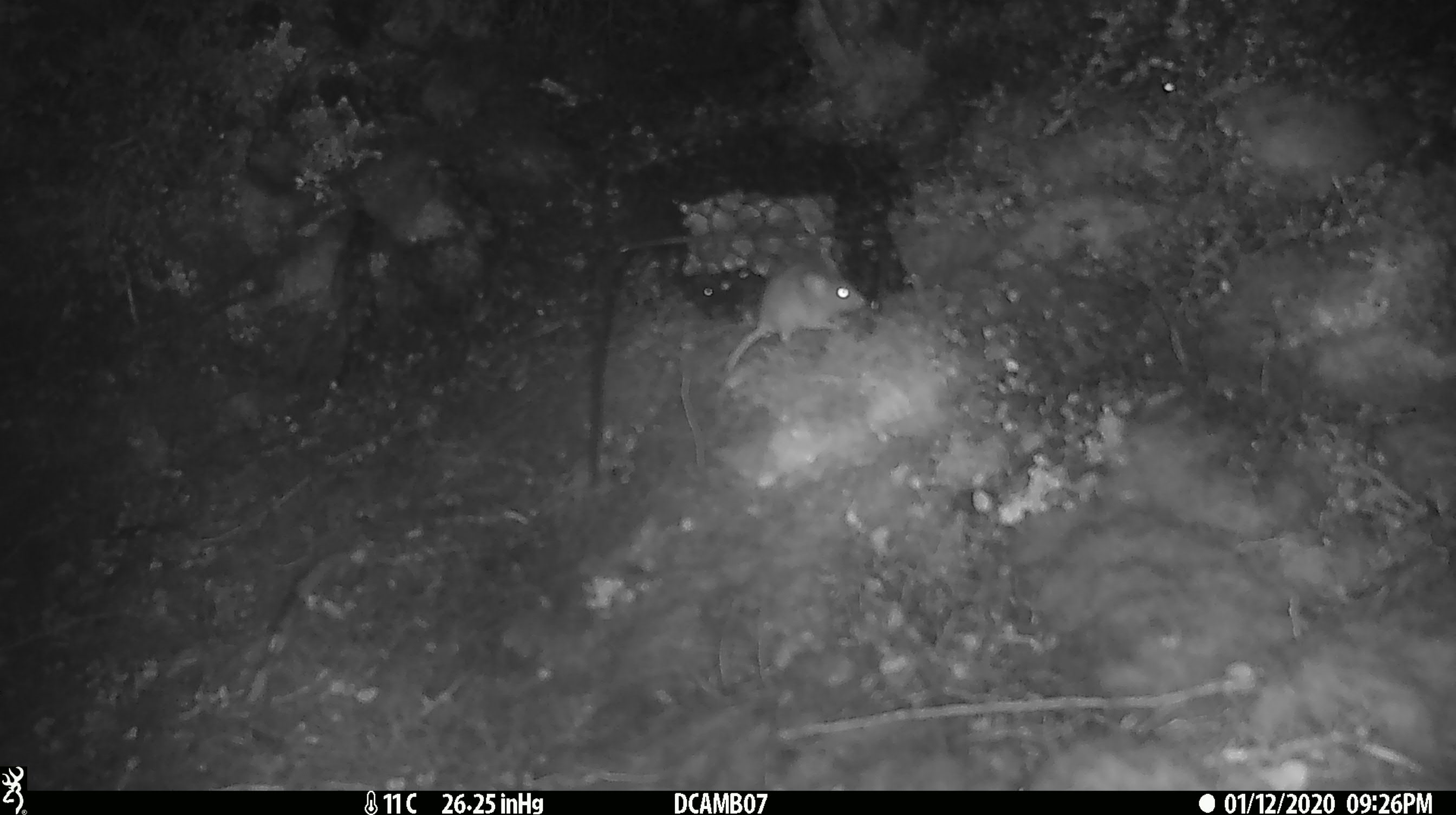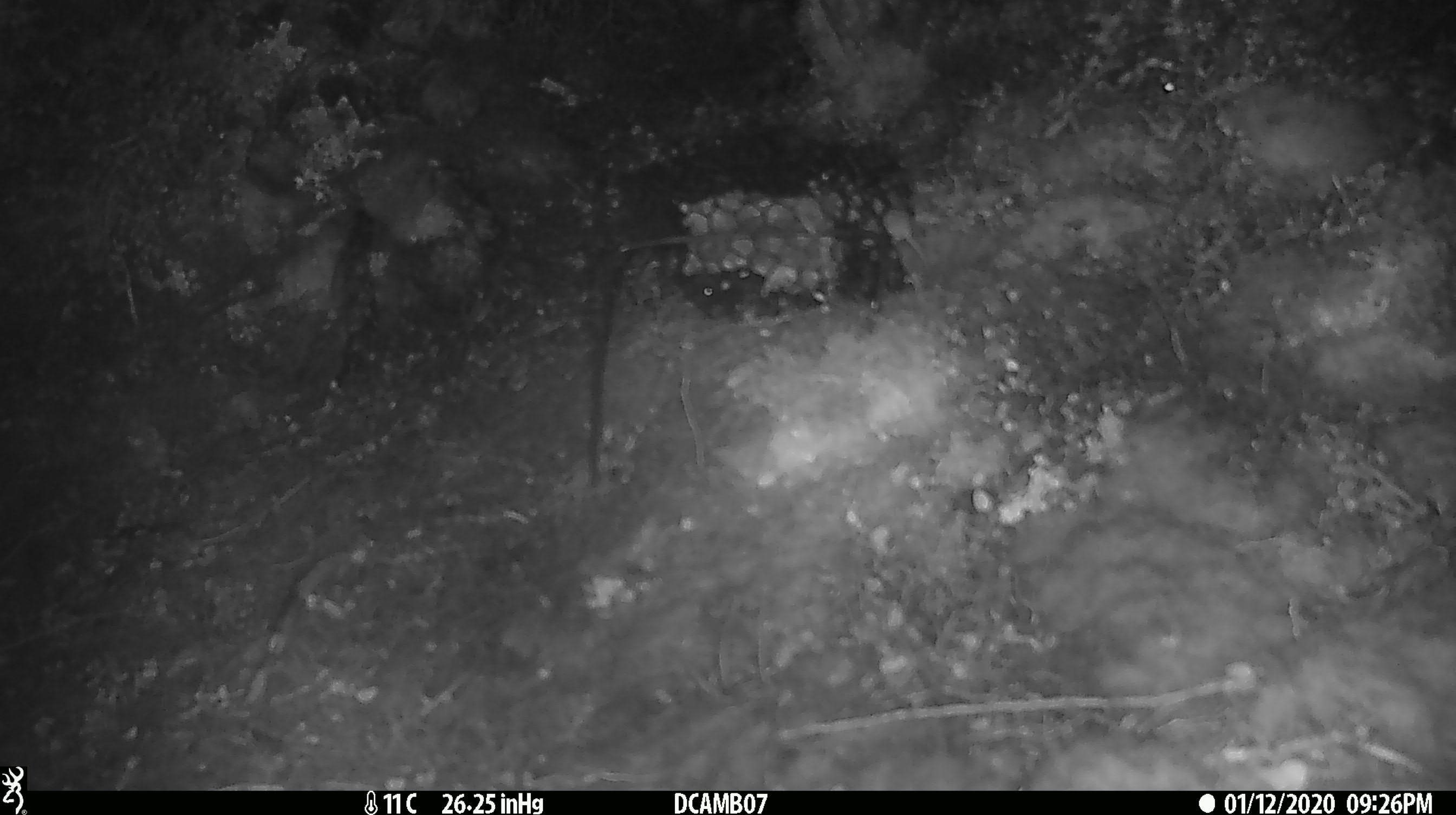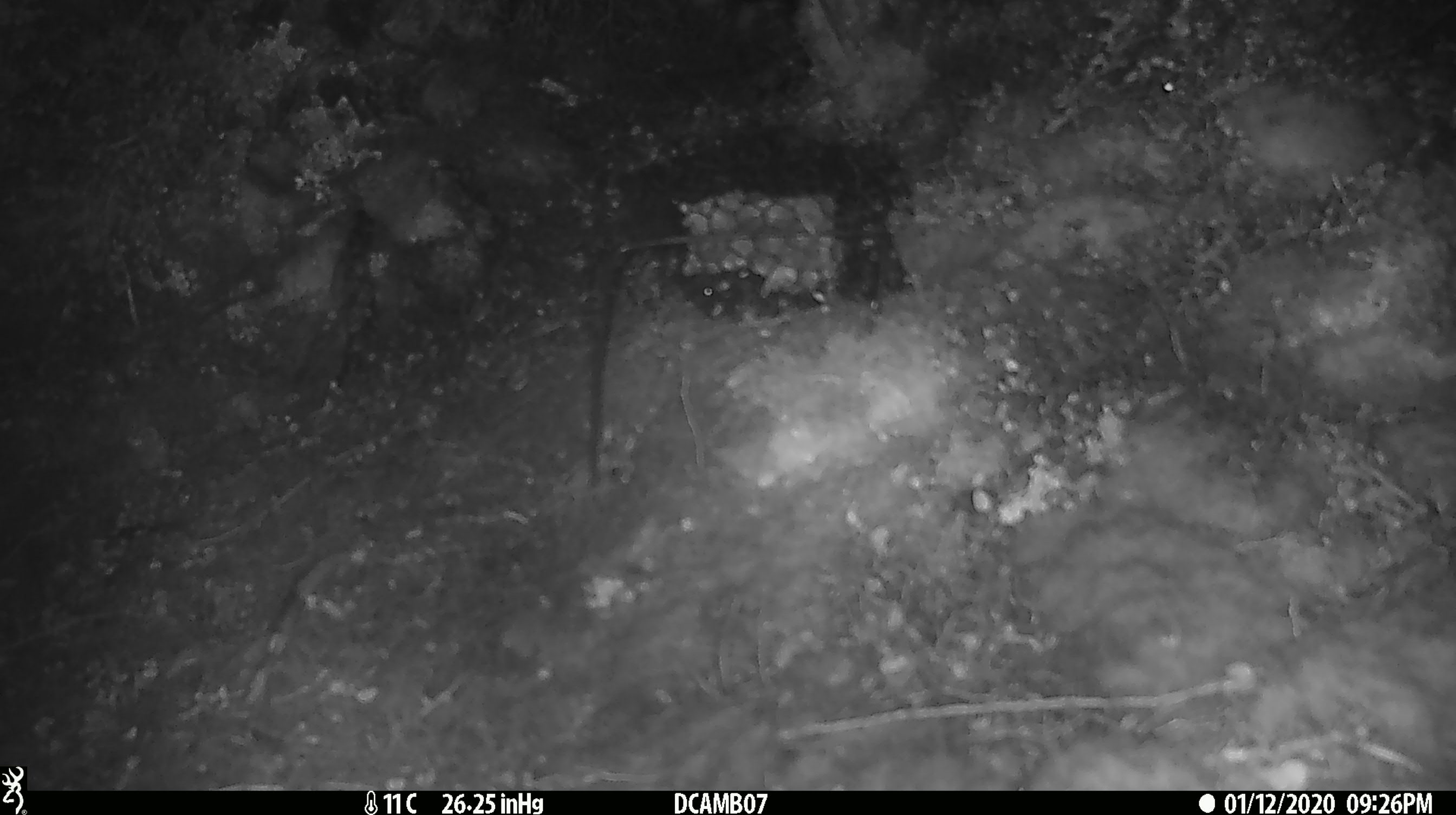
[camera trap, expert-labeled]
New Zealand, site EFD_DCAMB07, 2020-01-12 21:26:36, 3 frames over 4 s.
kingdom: Animalia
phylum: Chordata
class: Mammalia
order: Rodentia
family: Muridae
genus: Mus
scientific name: Mus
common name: mouse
Mouse (Mus).